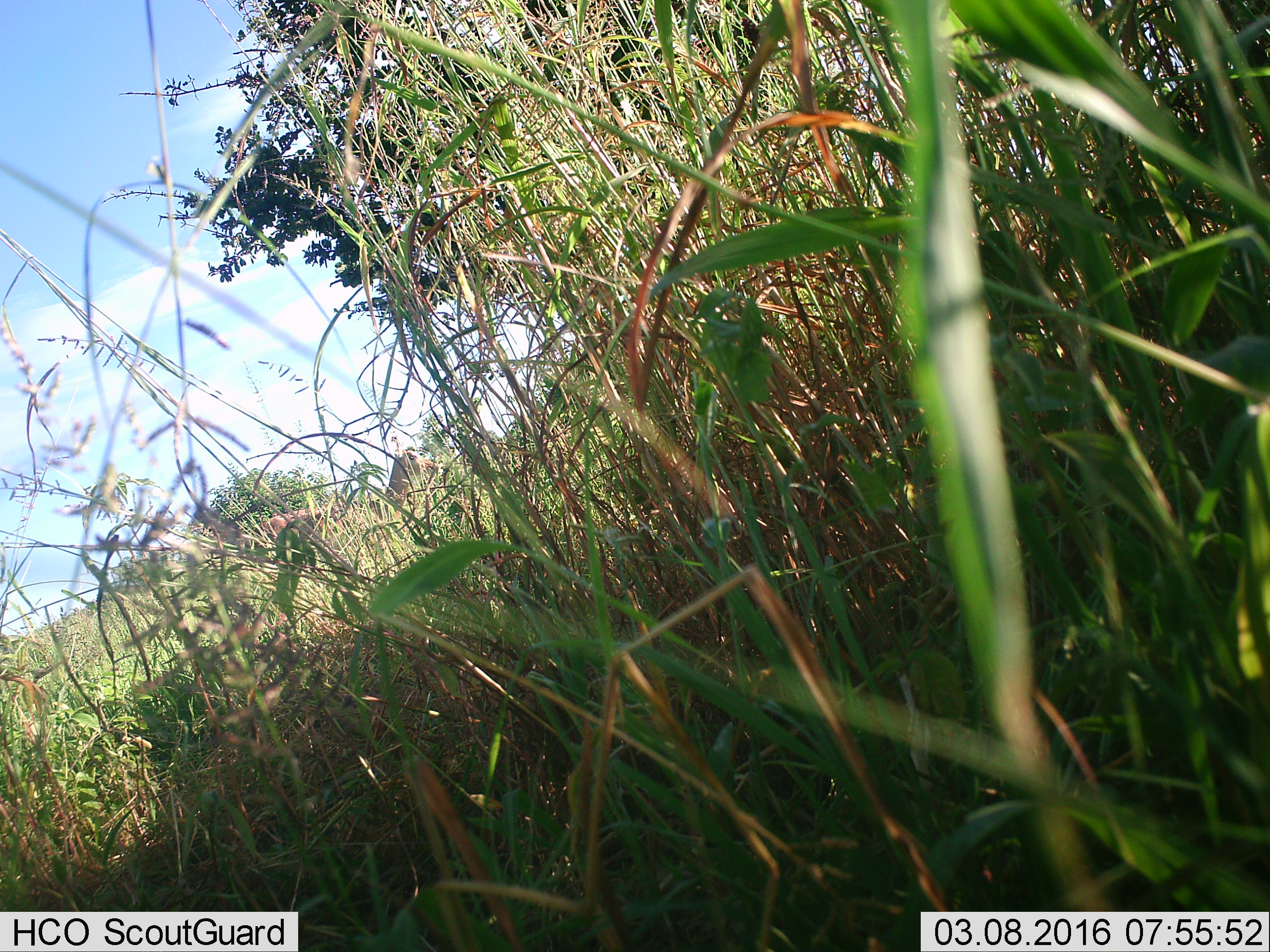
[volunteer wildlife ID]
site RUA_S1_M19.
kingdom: Animalia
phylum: Chordata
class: Mammalia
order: Artiodactyla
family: Bovidae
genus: Aepyceros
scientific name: Aepyceros melampus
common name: impala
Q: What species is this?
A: Impala (Aepyceros melampus).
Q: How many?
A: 1.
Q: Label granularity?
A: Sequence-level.